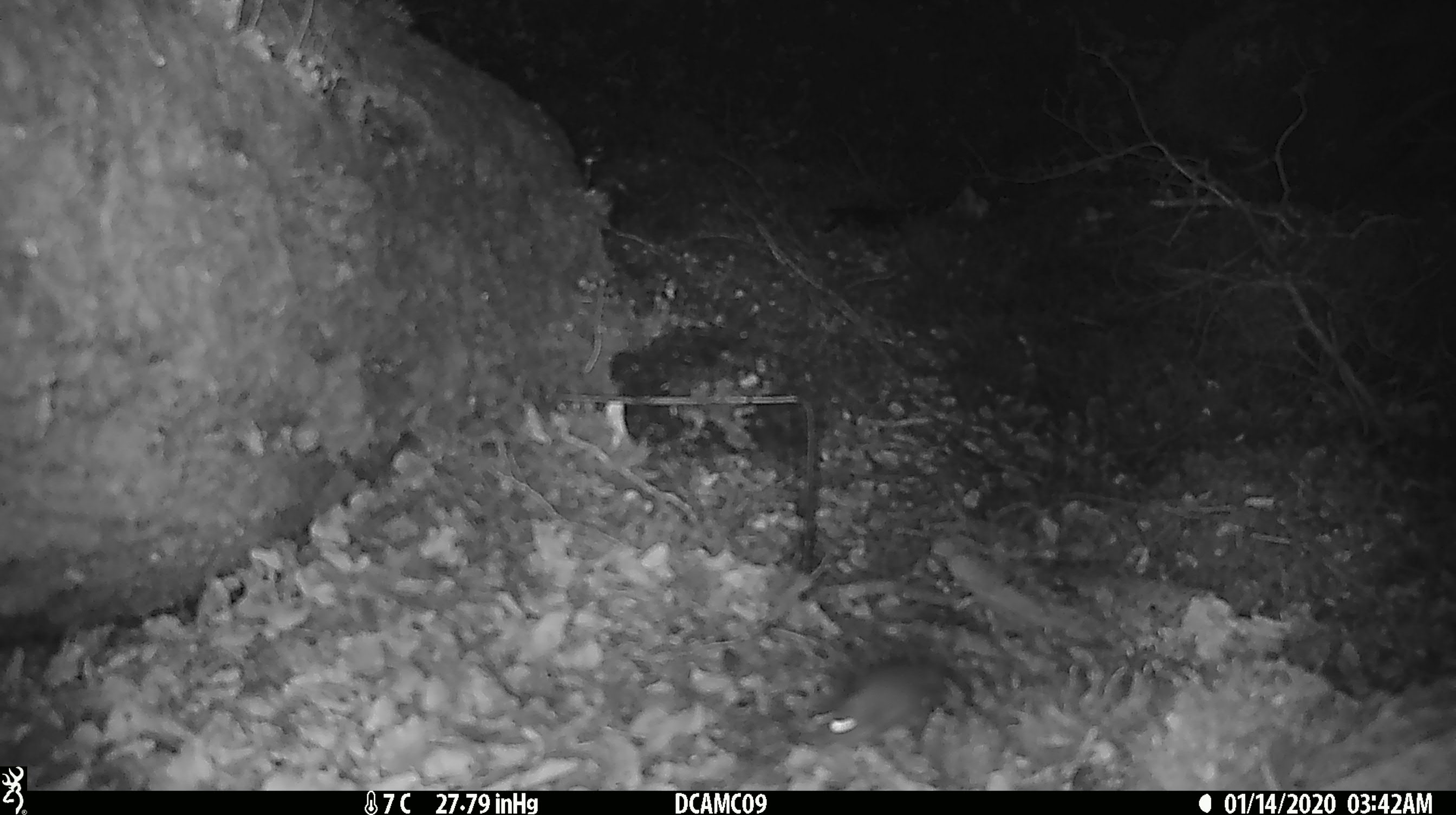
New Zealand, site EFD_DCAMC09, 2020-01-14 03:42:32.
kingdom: Animalia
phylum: Chordata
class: Mammalia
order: Rodentia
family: Muridae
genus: Mus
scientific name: Mus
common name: mouse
Mouse (Mus).